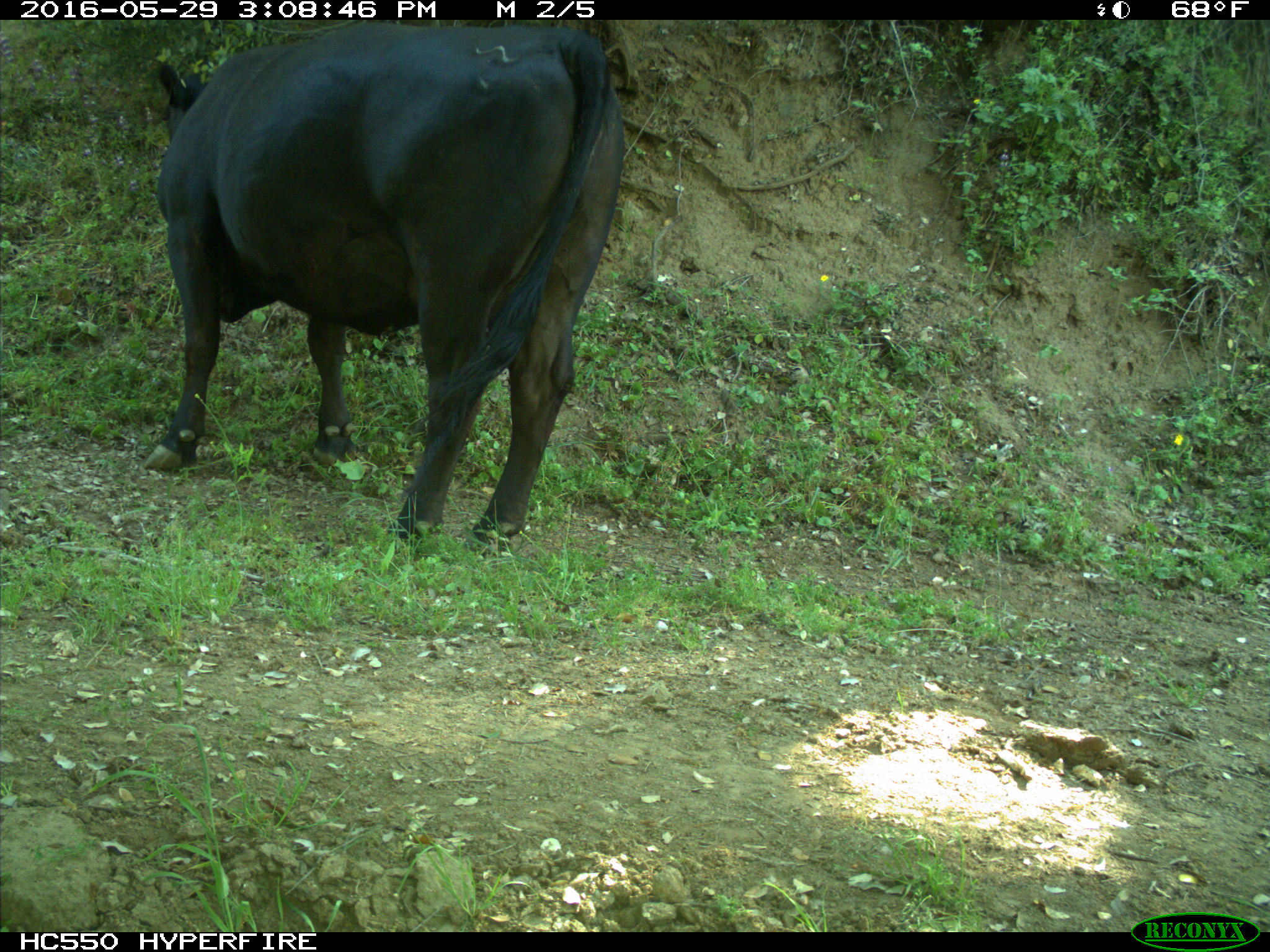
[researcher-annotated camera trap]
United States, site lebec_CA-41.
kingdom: Animalia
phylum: Chordata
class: Mammalia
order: Artiodactyla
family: Bovidae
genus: Bos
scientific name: Bos taurus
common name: domestic cow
Bos taurus (domestic cow).